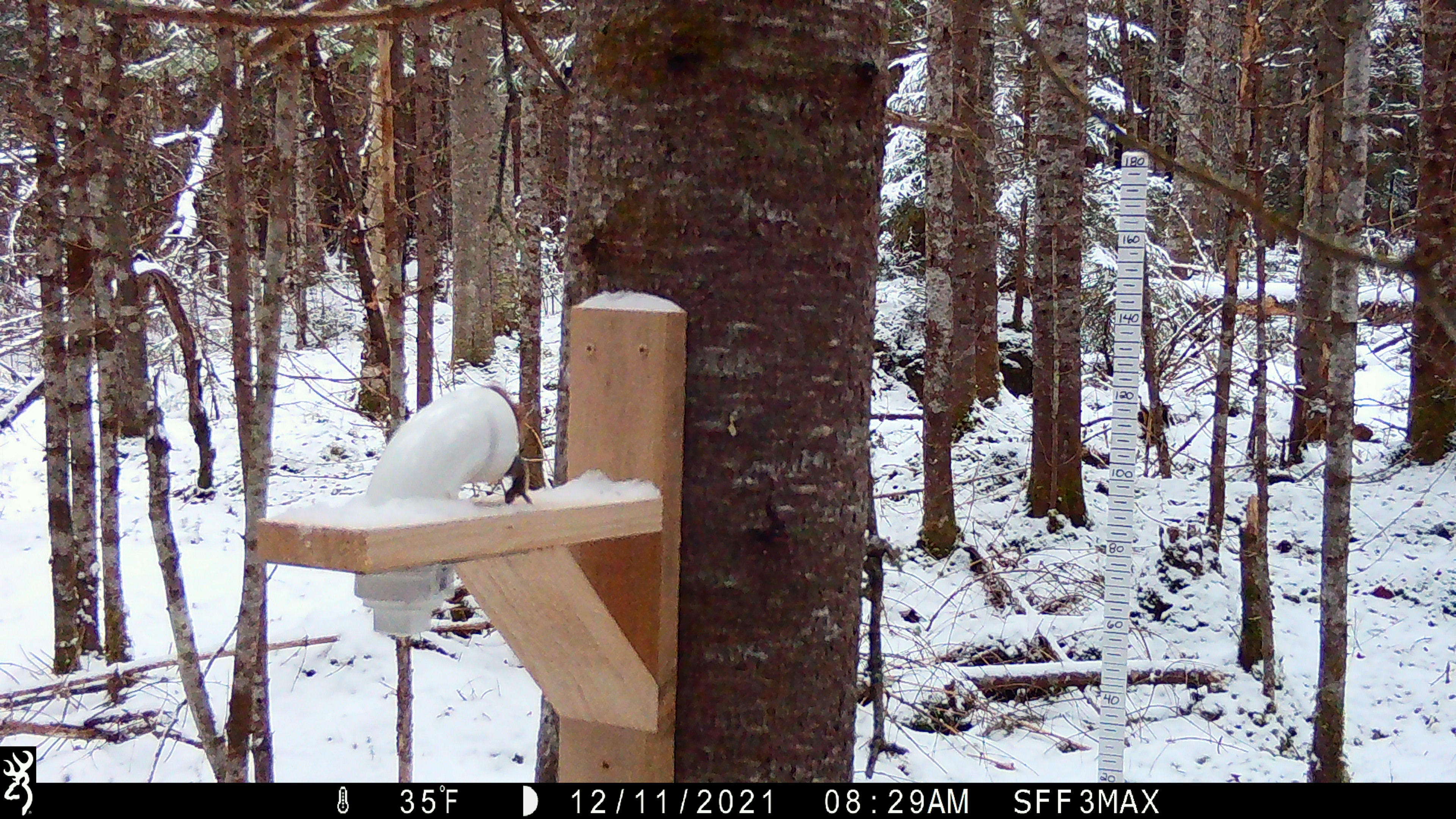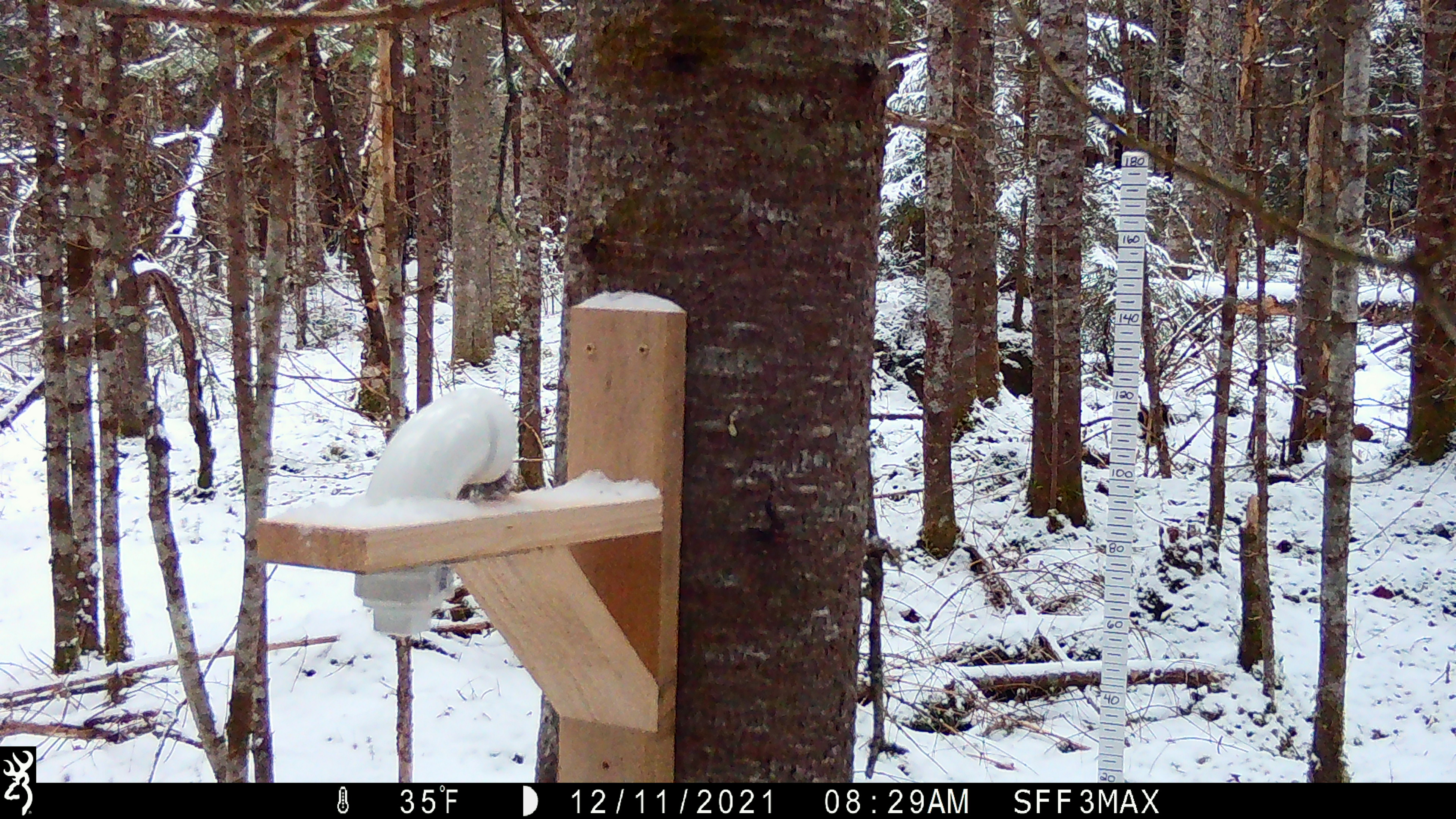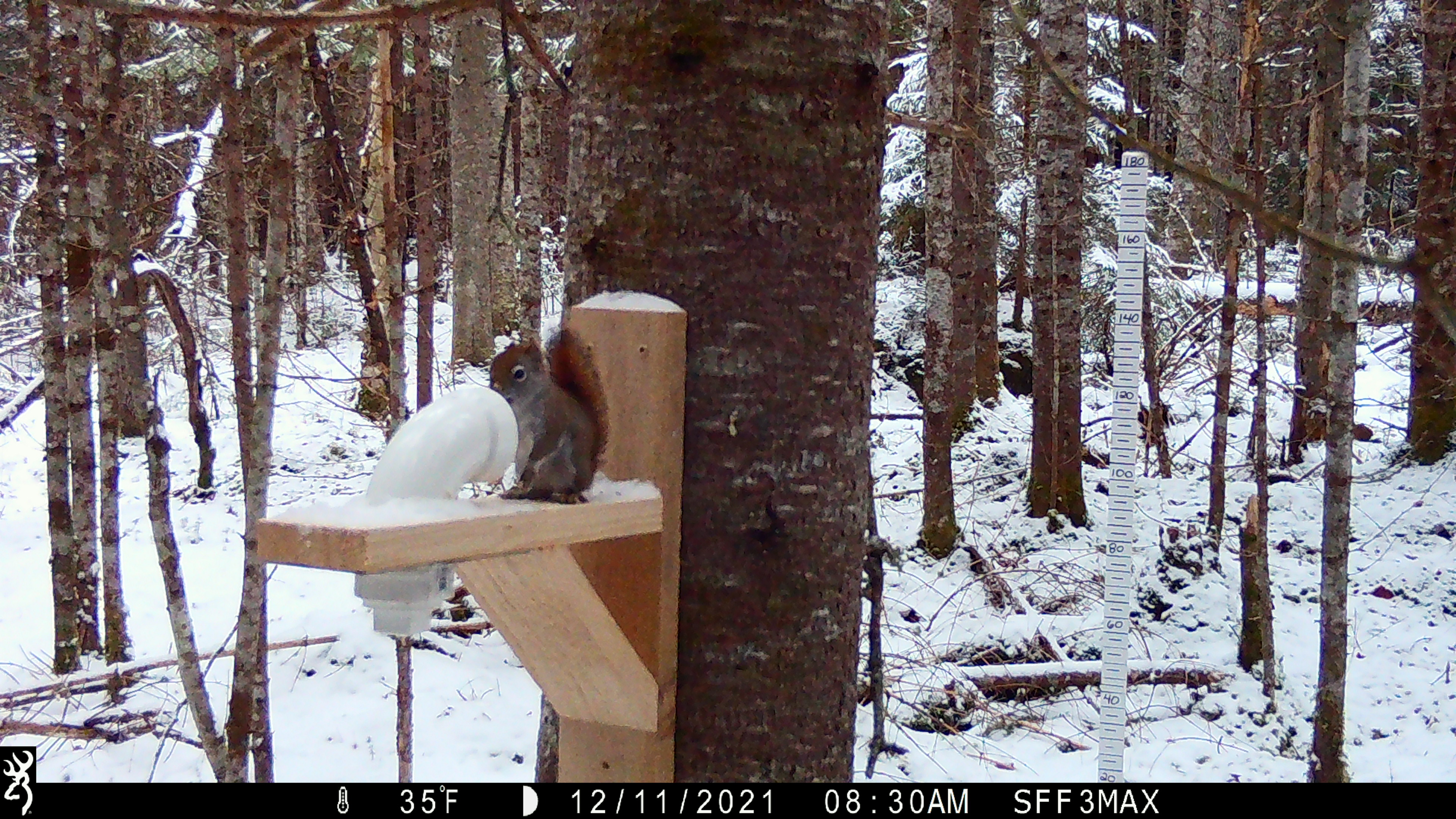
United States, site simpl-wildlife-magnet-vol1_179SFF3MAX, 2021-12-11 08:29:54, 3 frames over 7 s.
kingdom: Animalia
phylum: Chordata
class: Mammalia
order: Rodentia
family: Sciuridae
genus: Tamiasciurus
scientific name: Tamiasciurus hudsonicus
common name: red squirrel